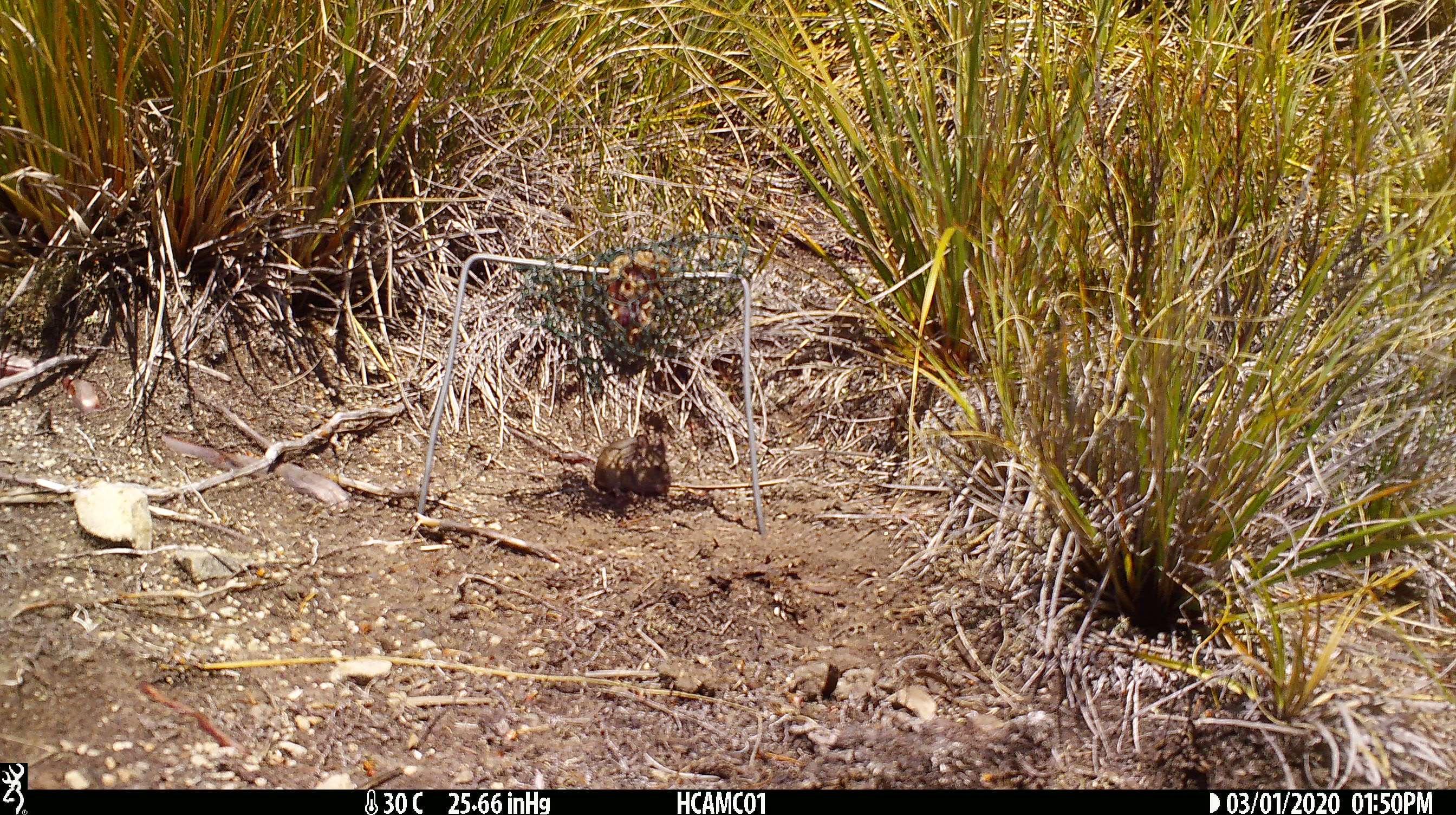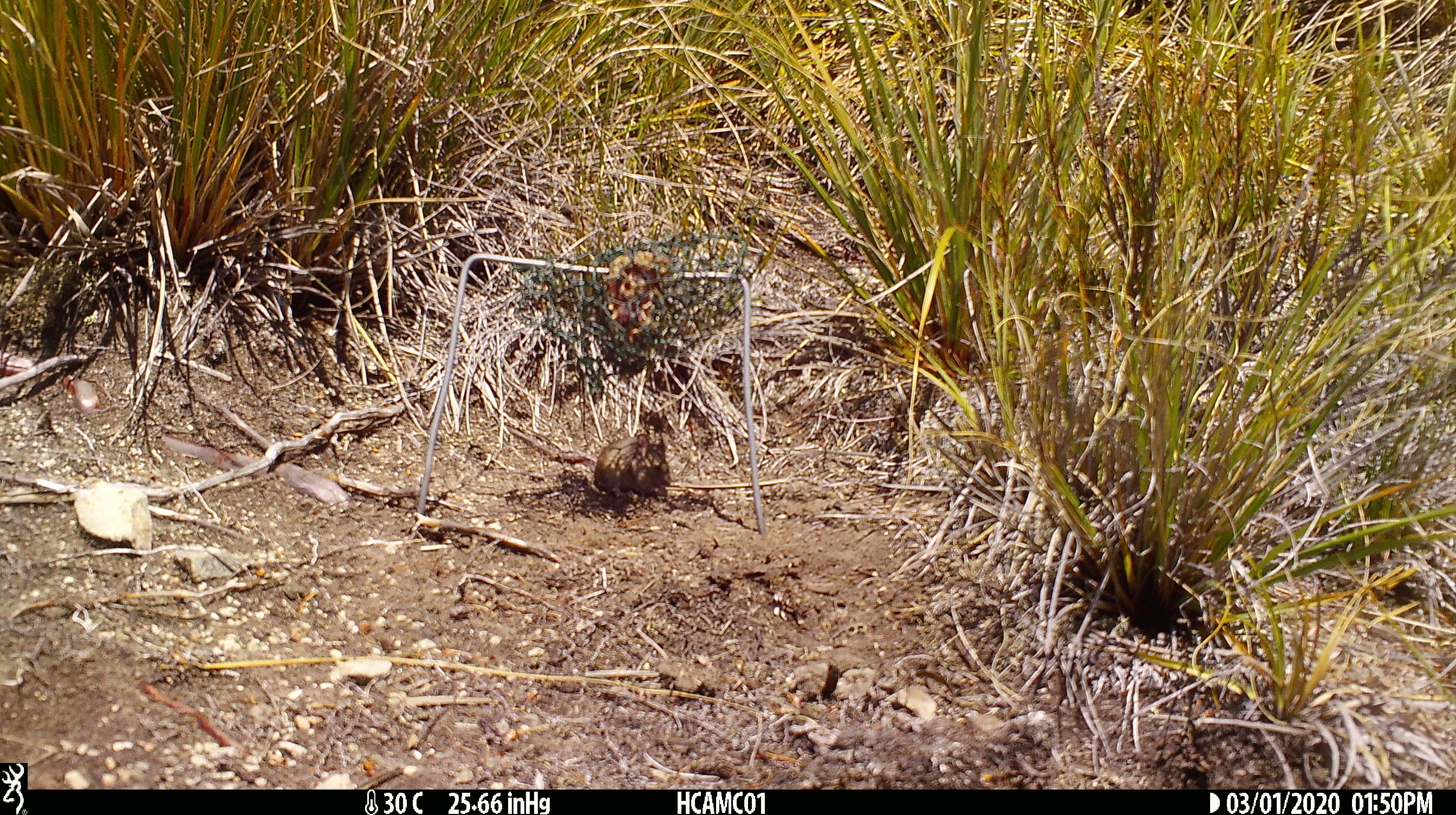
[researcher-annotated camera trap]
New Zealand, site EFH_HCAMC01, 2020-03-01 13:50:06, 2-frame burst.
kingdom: Animalia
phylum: Chordata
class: Mammalia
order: Rodentia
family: Muridae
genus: Mus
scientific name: Mus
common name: mouse